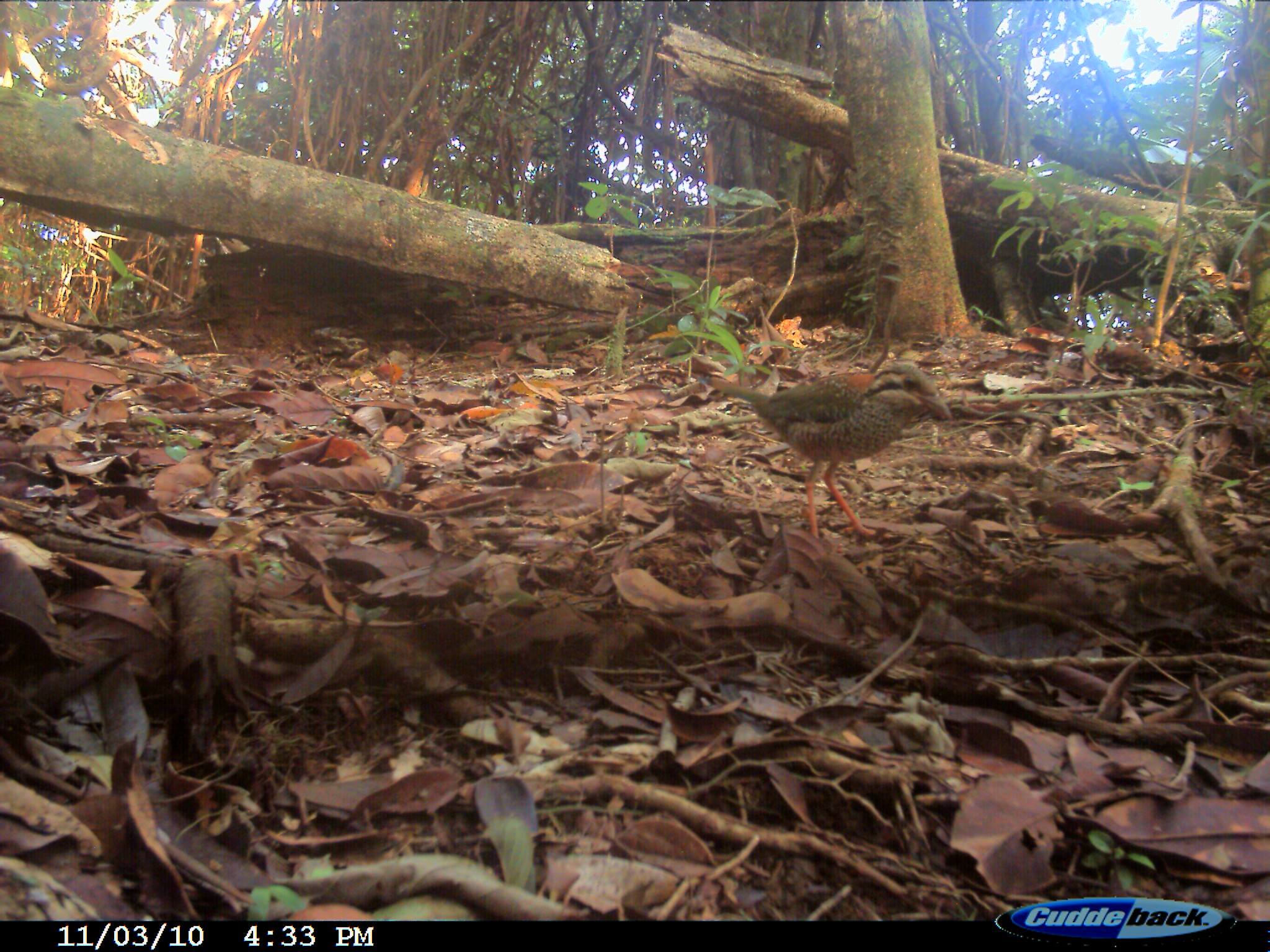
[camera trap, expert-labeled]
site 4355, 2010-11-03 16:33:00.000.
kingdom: Animalia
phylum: Chordata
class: Aves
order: Coraciiformes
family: Brachypteraciidae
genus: Brachypteracias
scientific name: Brachypteracias squamiger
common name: scaly ground roller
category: geobiastes squamiger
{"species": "geobiastes squamiger (scaly ground roller) (Brachypteracias squamiger)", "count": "1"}